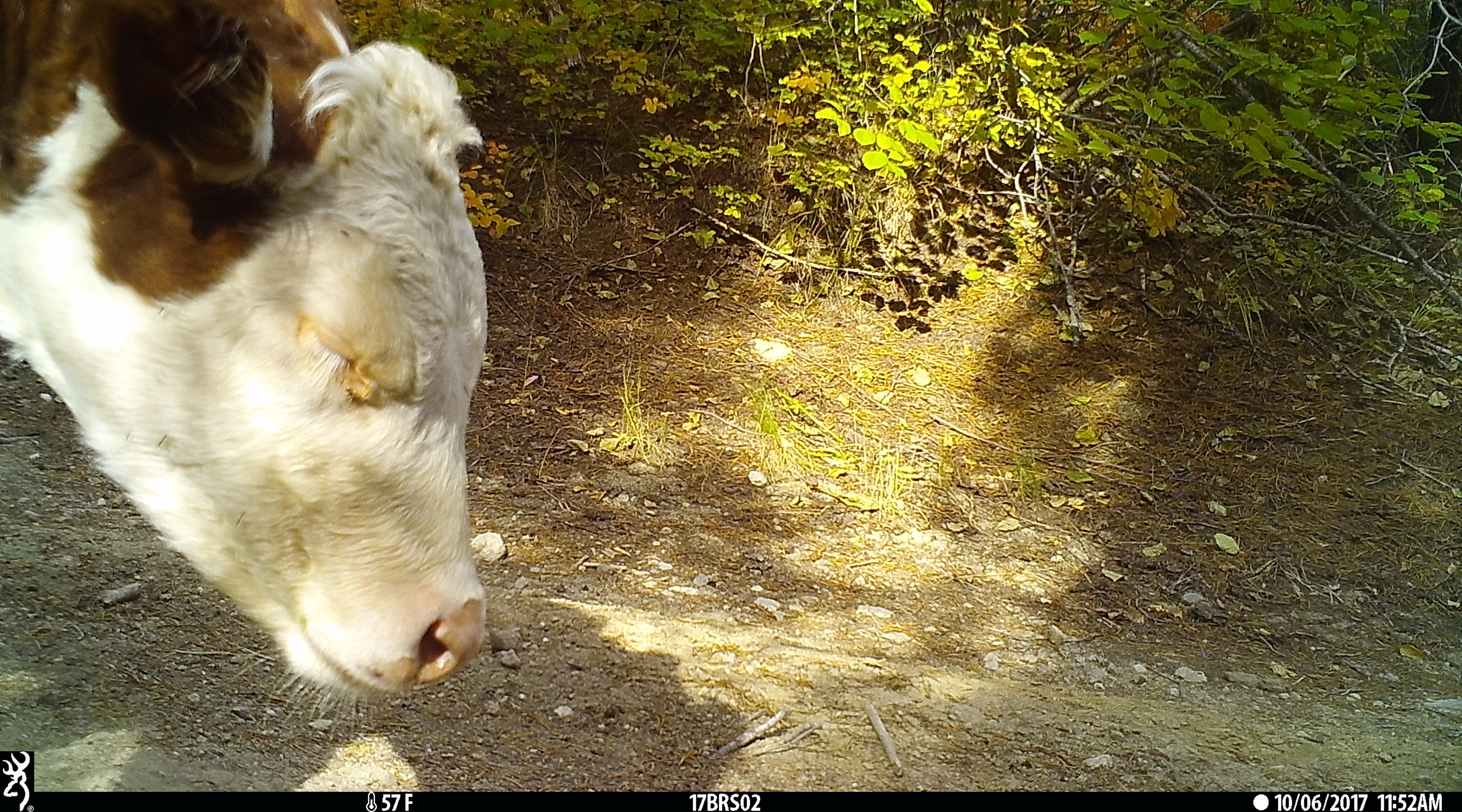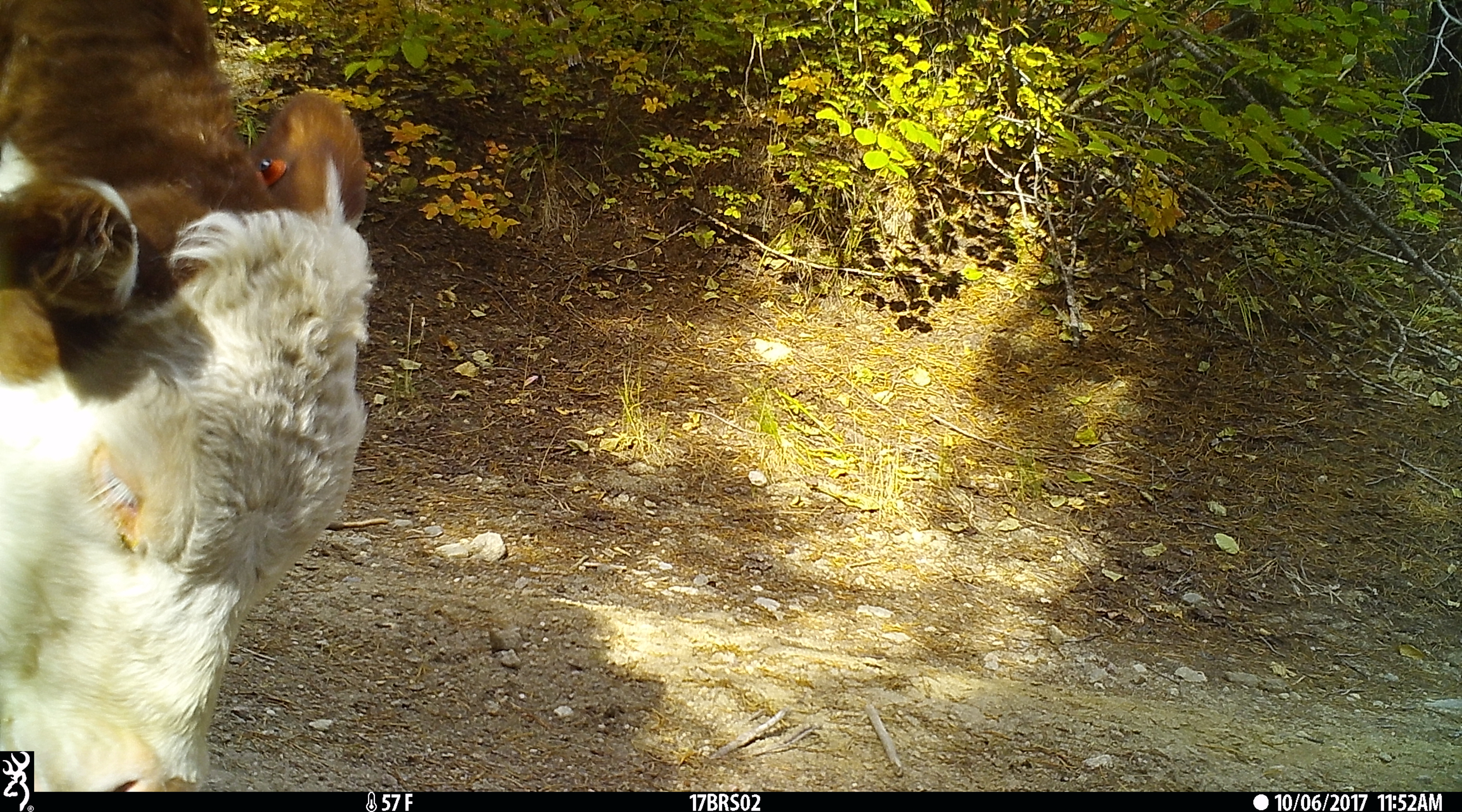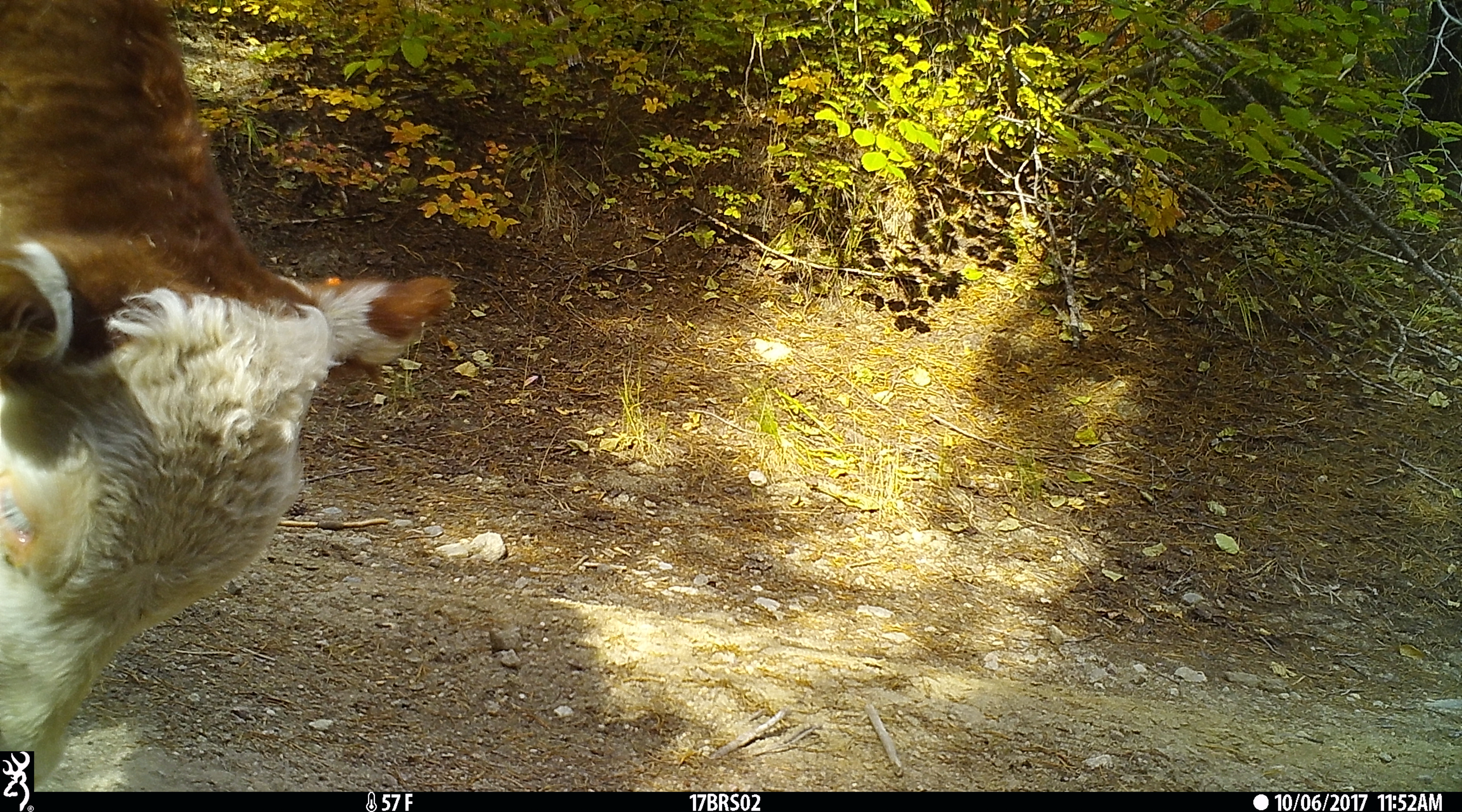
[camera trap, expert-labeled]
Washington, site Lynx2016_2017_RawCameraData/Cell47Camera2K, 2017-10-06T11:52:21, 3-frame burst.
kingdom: Animalia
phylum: Chordata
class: Mammalia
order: Artiodactyla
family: Bovidae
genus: Bos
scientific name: Bos taurus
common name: domestic cattle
Domestic cattle (Bos taurus). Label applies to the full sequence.